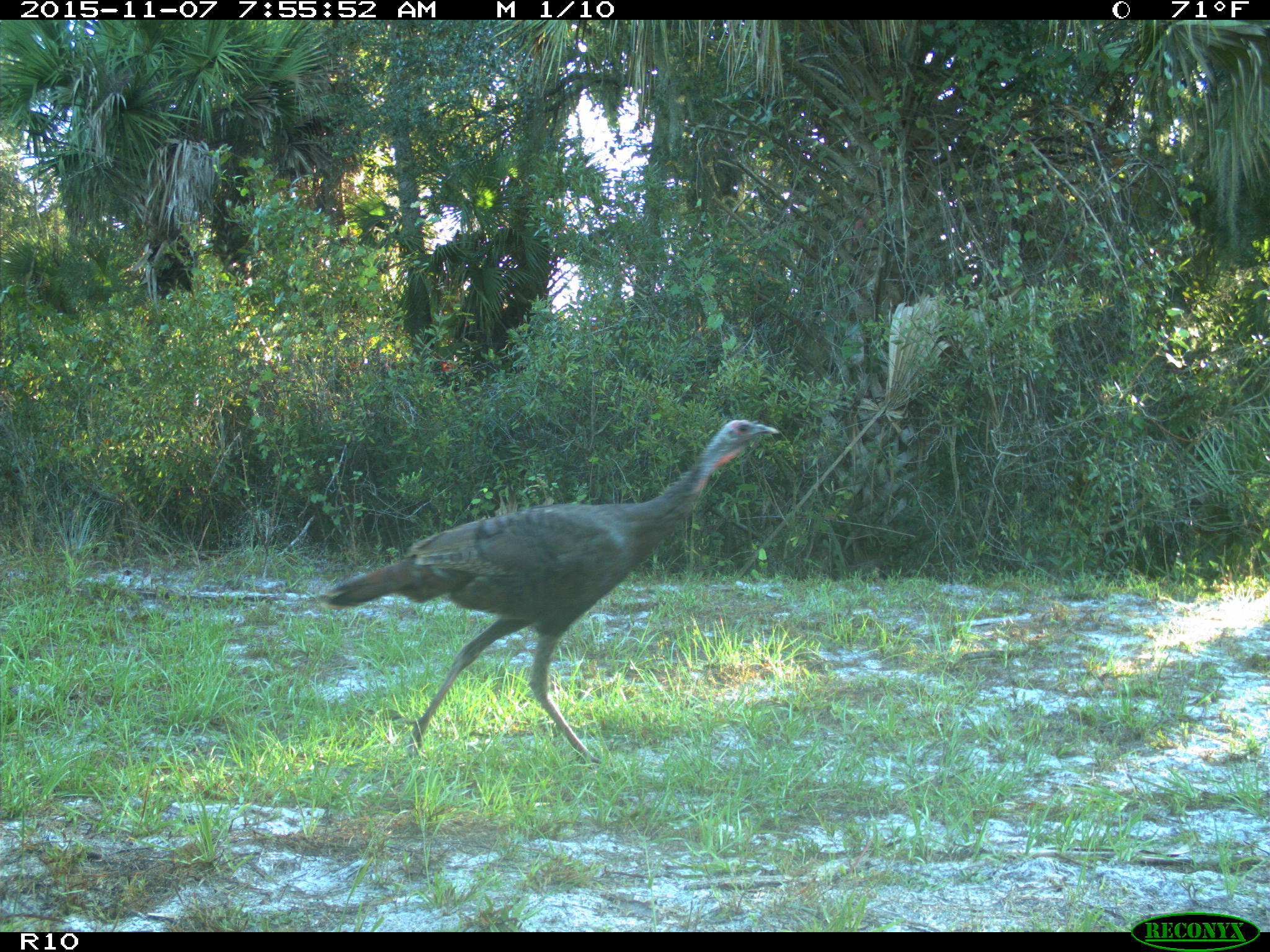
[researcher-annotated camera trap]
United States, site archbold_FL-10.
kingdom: Animalia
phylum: Chordata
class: Aves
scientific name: Aves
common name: birds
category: unidentified bird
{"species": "unidentified bird (birds) (Aves)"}